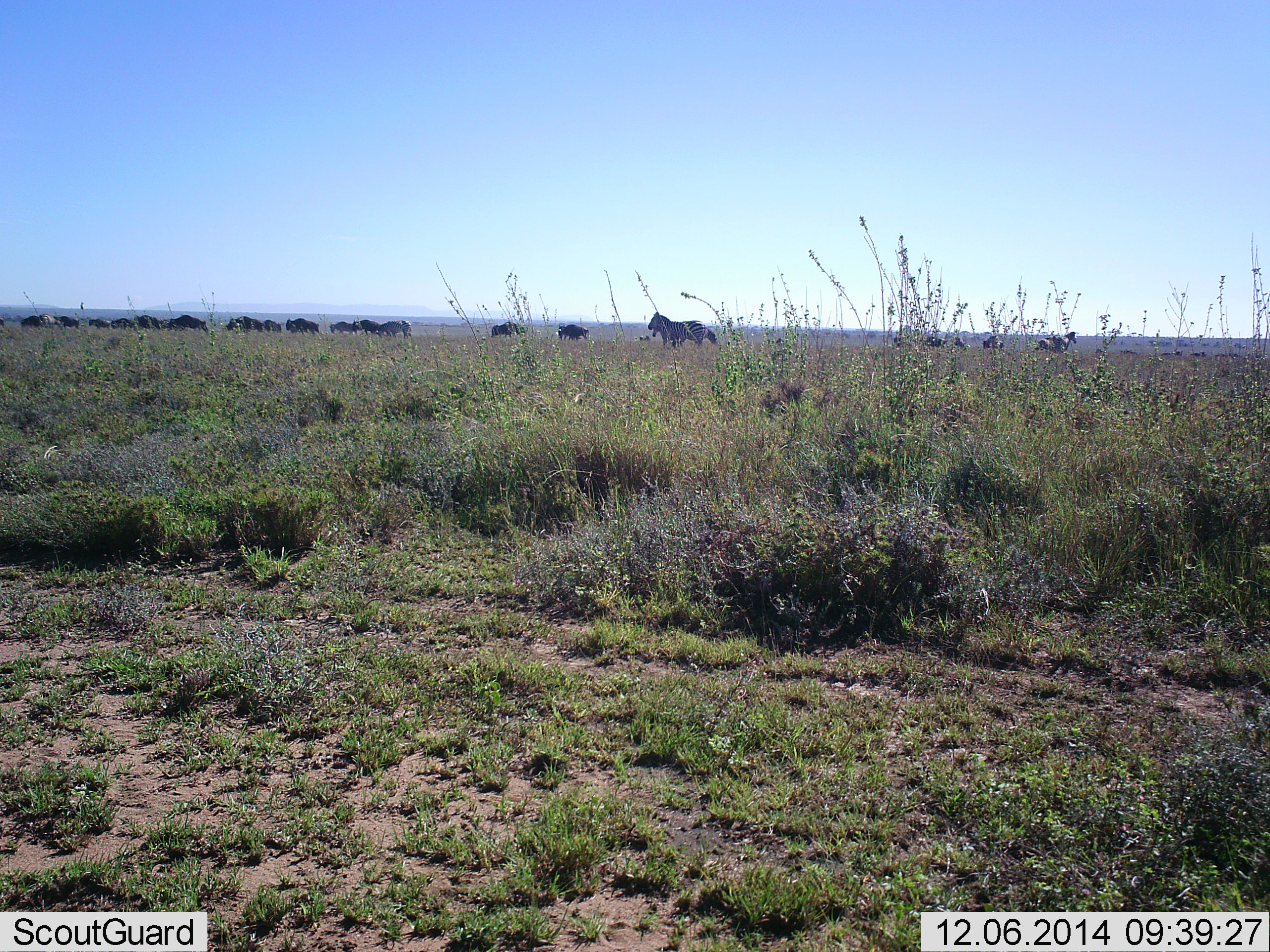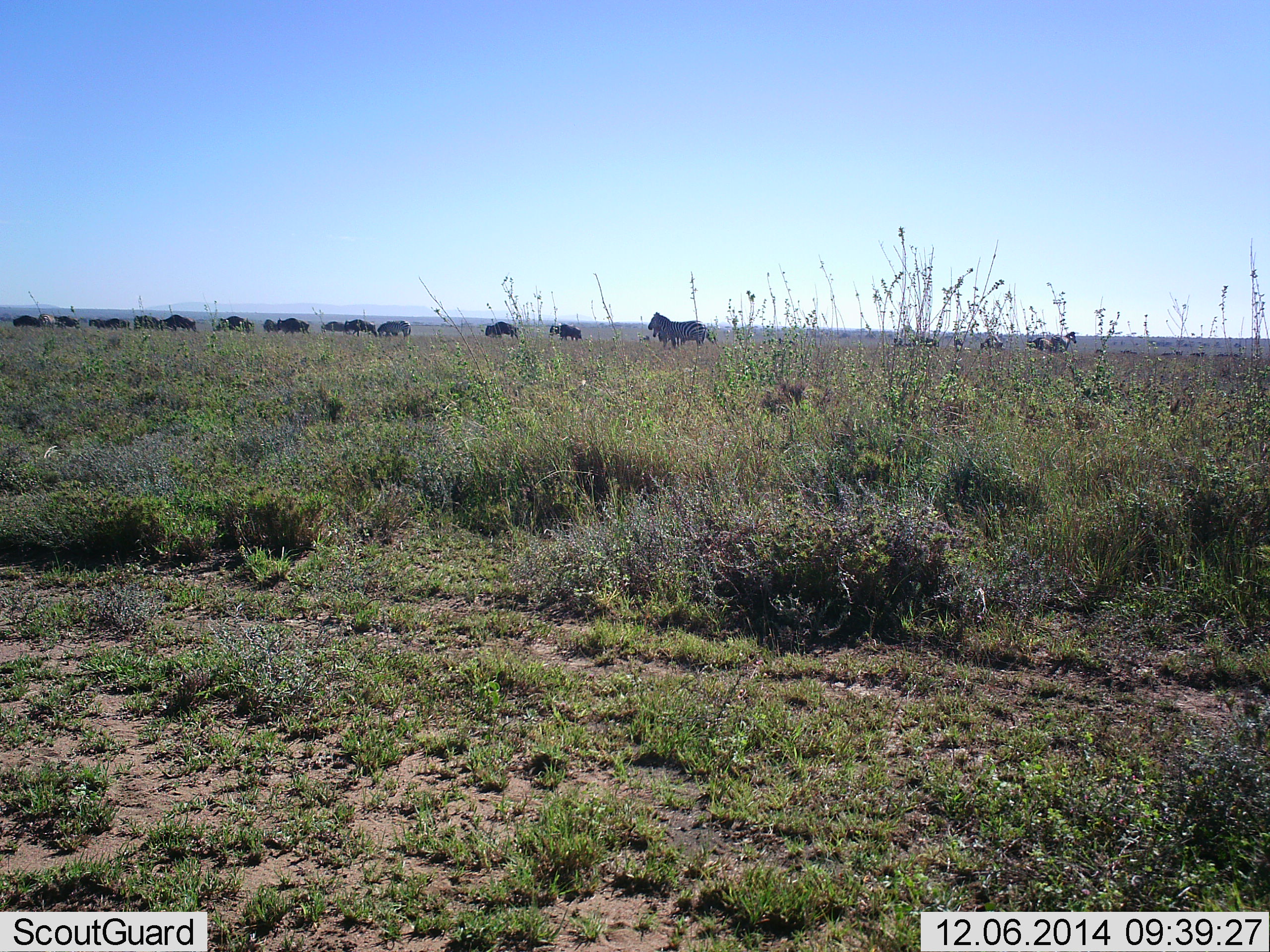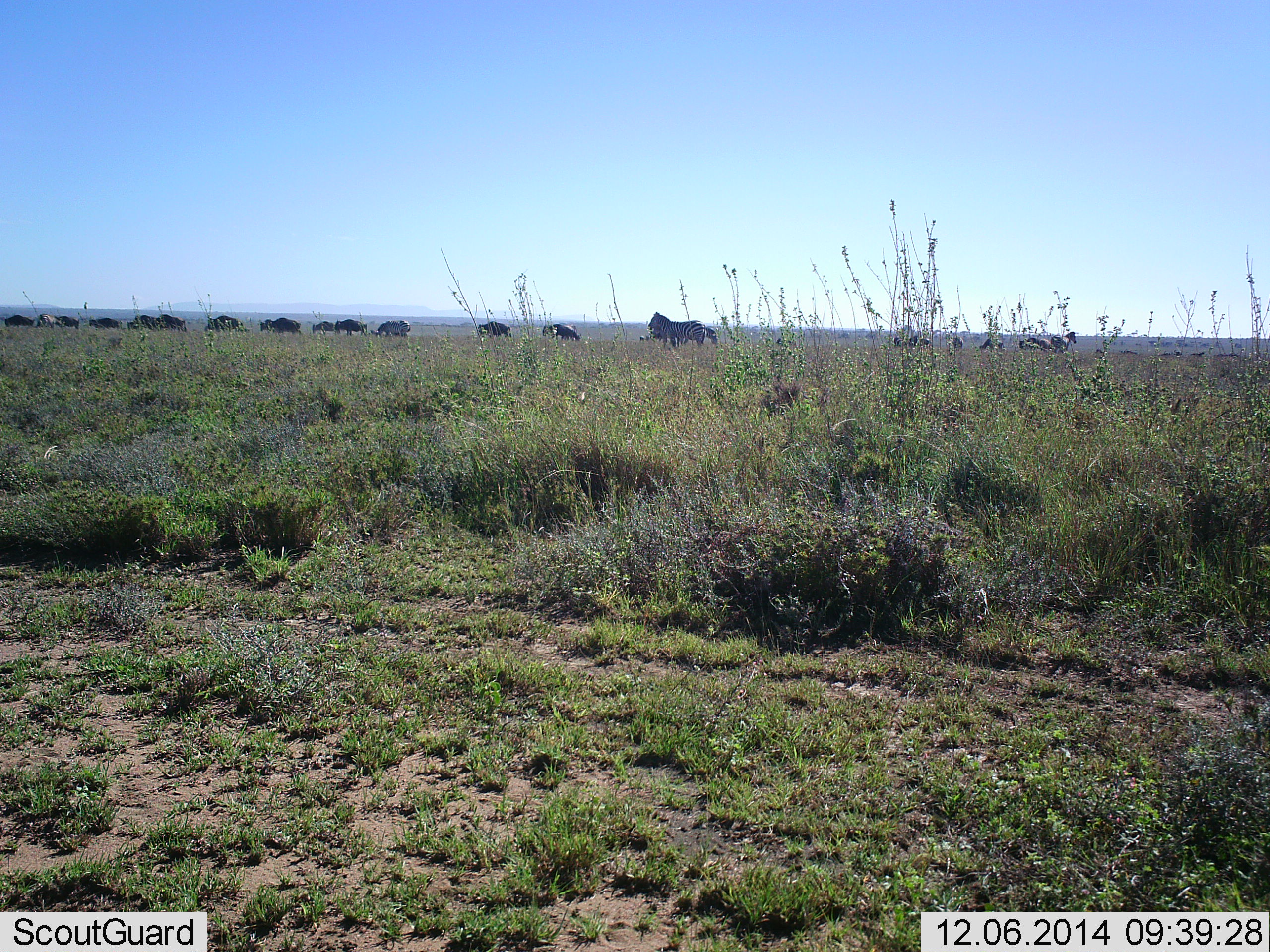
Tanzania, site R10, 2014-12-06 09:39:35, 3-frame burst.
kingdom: Animalia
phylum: Chordata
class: Mammalia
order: Artiodactyla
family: Bovidae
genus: Connochaetes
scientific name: Connochaetes taurinus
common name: blue wildebeest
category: wildebeest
Wildebeest (blue wildebeest) (Connochaetes taurinus), count 11-50. Behavior (volunteer vote fractions): standing 14%, resting 0%, moving 86%, interacting 0%. Young present (vote fraction): 0%. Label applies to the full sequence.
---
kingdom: Animalia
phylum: Chordata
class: Mammalia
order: Perissodactyla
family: Equidae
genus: Equus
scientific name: Equus quagga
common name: plains zebra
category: zebra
Zebra (plains zebra) (Equus quagga), count 5. Behavior (volunteer vote fractions): standing 86%, resting 0%, moving 14%, interacting 7%. Young present (vote fraction): 0%. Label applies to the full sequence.